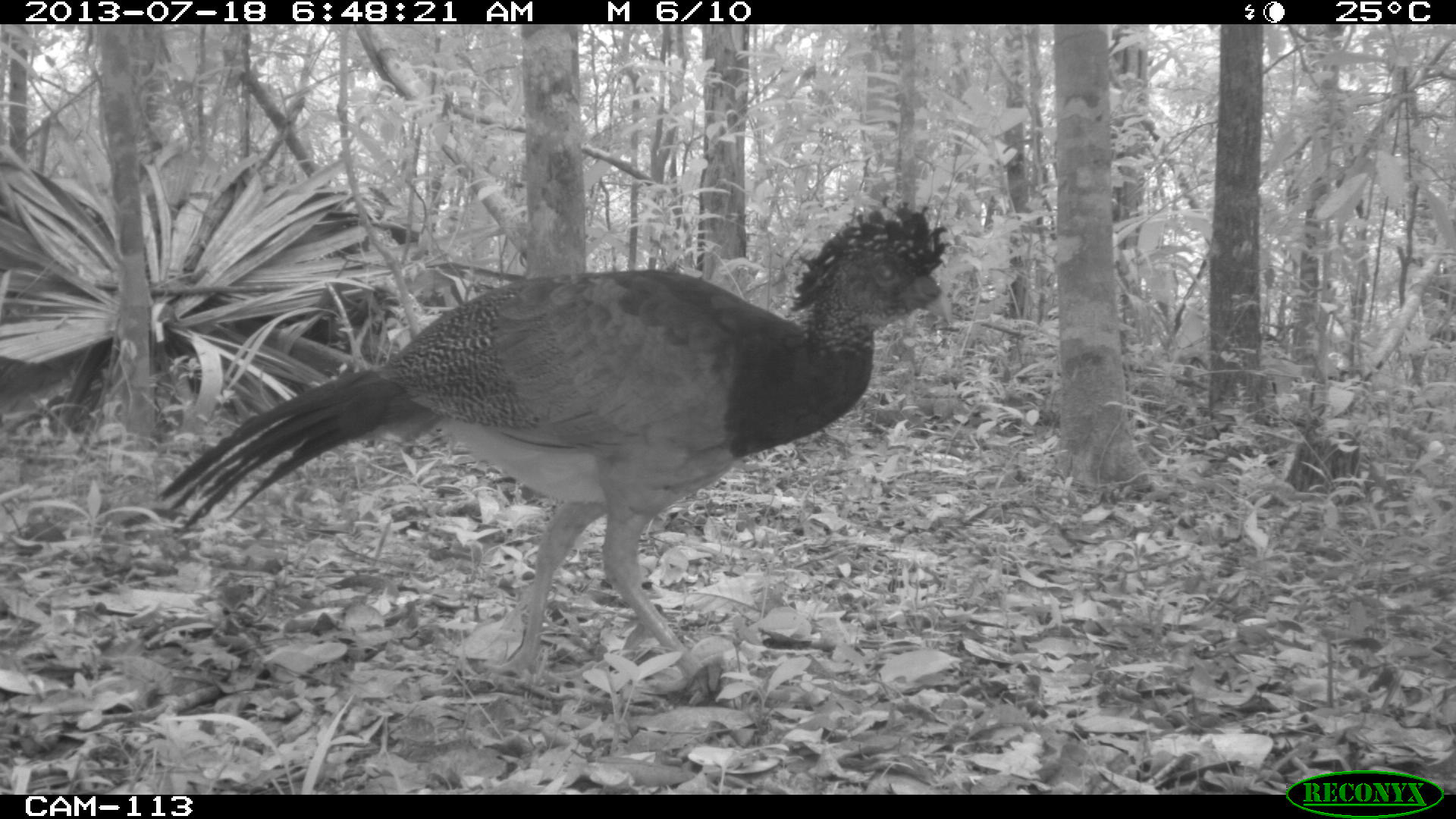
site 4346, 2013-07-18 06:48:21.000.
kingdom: Animalia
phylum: Chordata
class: Aves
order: Galliformes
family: Cracidae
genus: Crax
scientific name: Crax rubra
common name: great curassow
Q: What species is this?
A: Crax rubra (great curassow).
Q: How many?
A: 1.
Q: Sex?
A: Female.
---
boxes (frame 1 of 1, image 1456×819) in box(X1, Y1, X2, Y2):
crax rubra: box(156, 196, 953, 681)